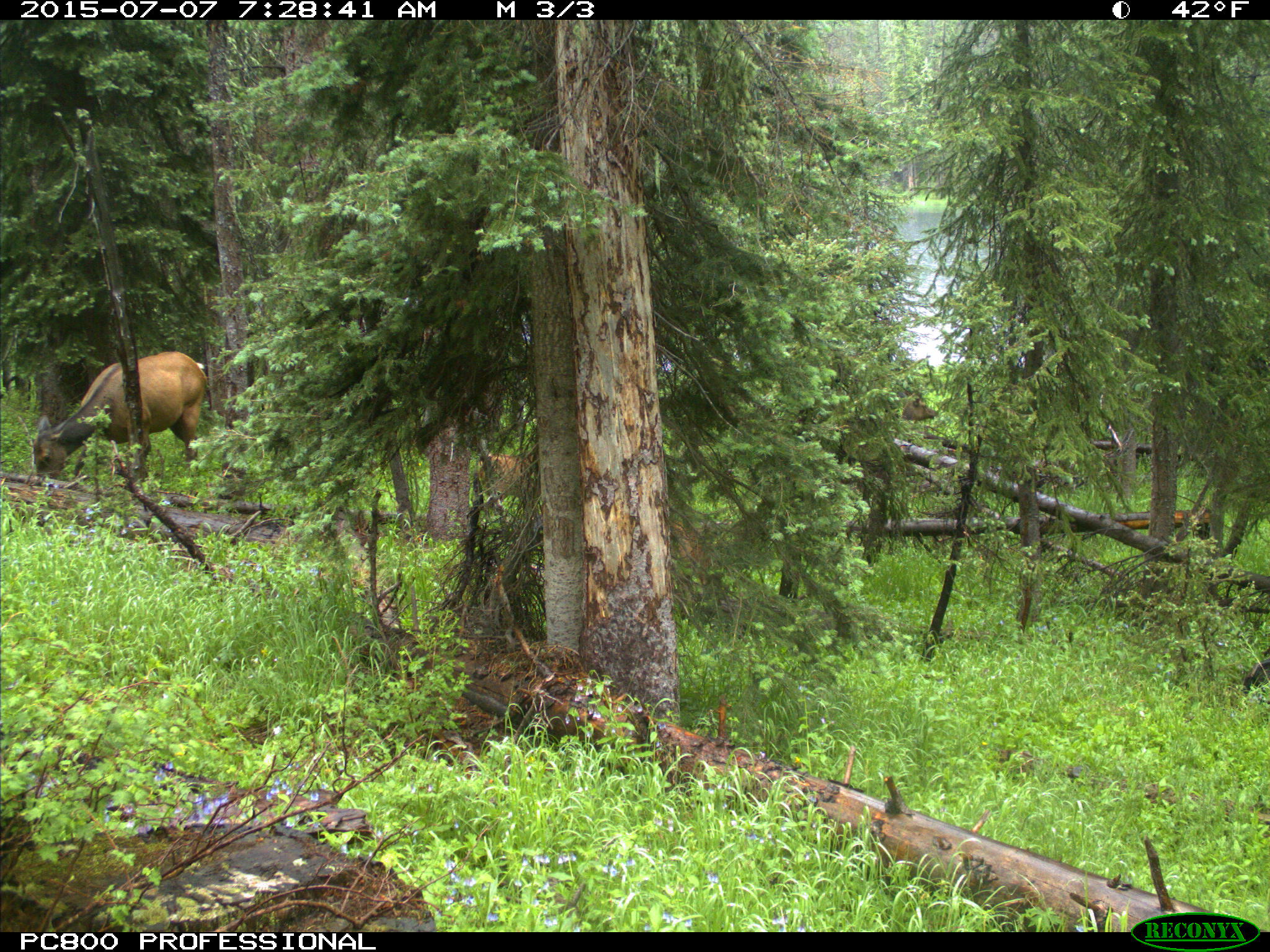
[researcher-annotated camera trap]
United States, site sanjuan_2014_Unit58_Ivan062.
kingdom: Animalia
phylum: Chordata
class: Mammalia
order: Artiodactyla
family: Cervidae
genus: Cervus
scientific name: Cervus elaphus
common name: red deer